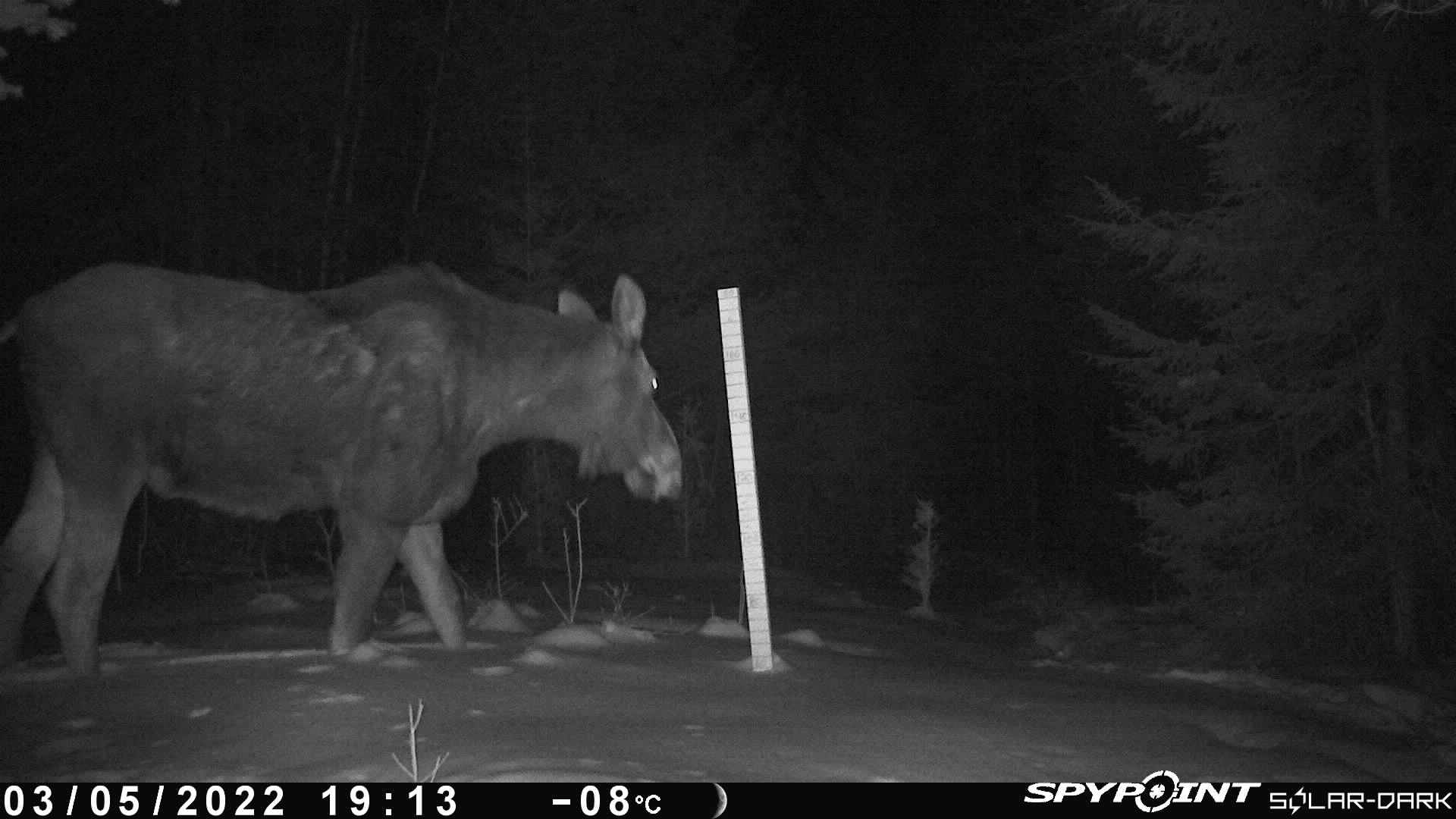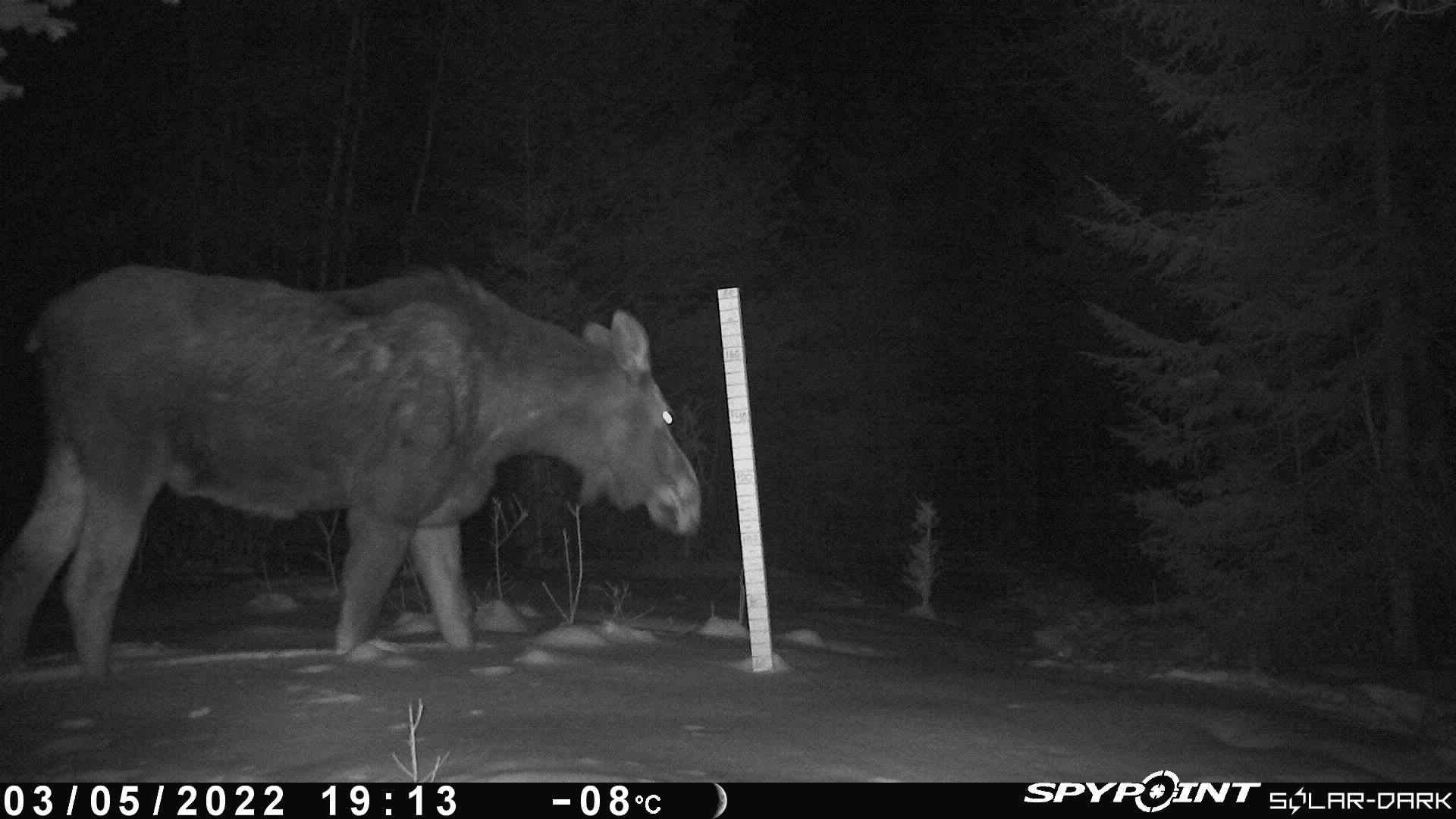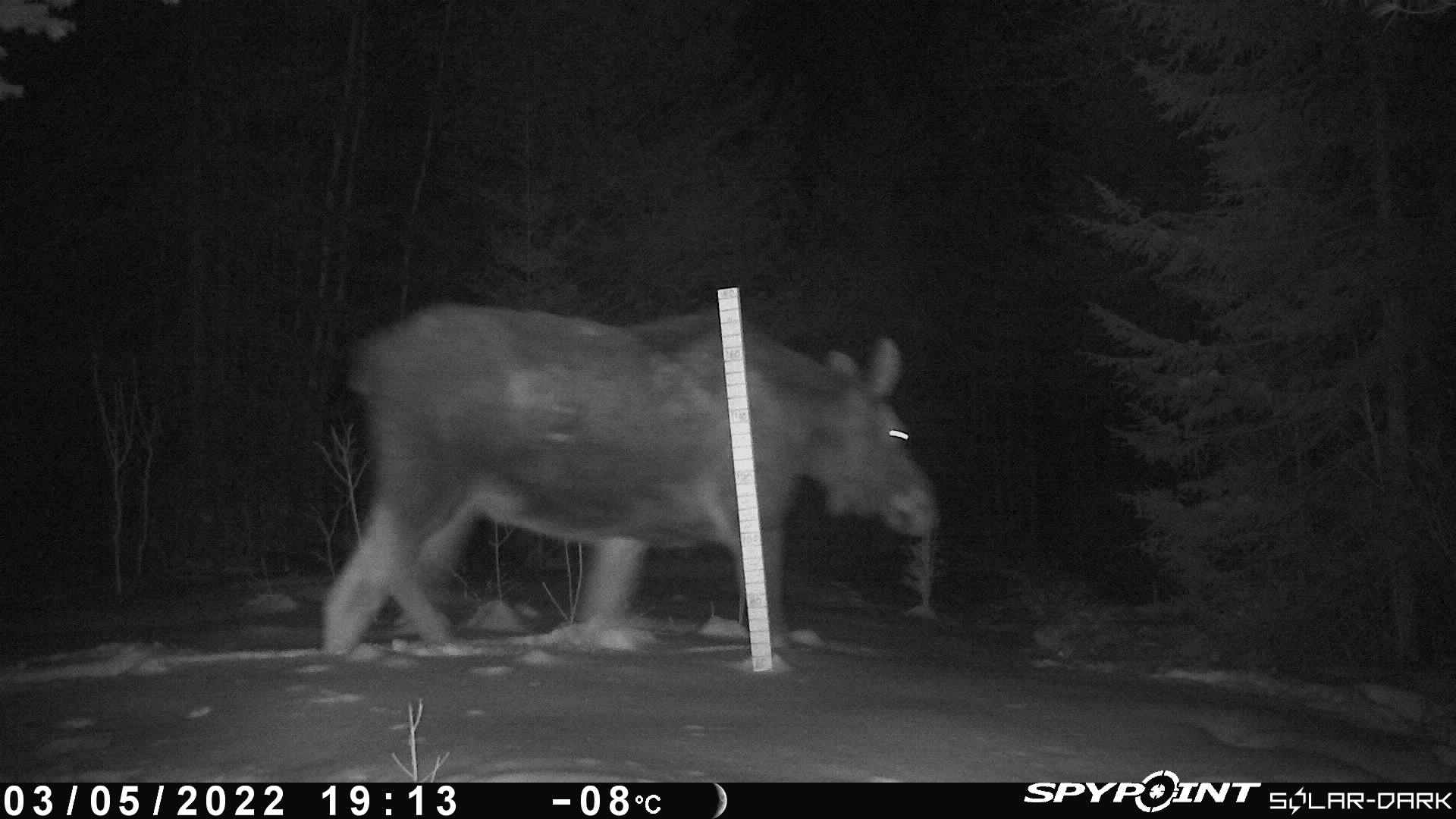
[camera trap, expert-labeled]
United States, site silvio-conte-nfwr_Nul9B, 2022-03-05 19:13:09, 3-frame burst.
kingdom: Animalia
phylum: Chordata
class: Mammalia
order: Artiodactyla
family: Cervidae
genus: Alces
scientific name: Alces alces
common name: moose